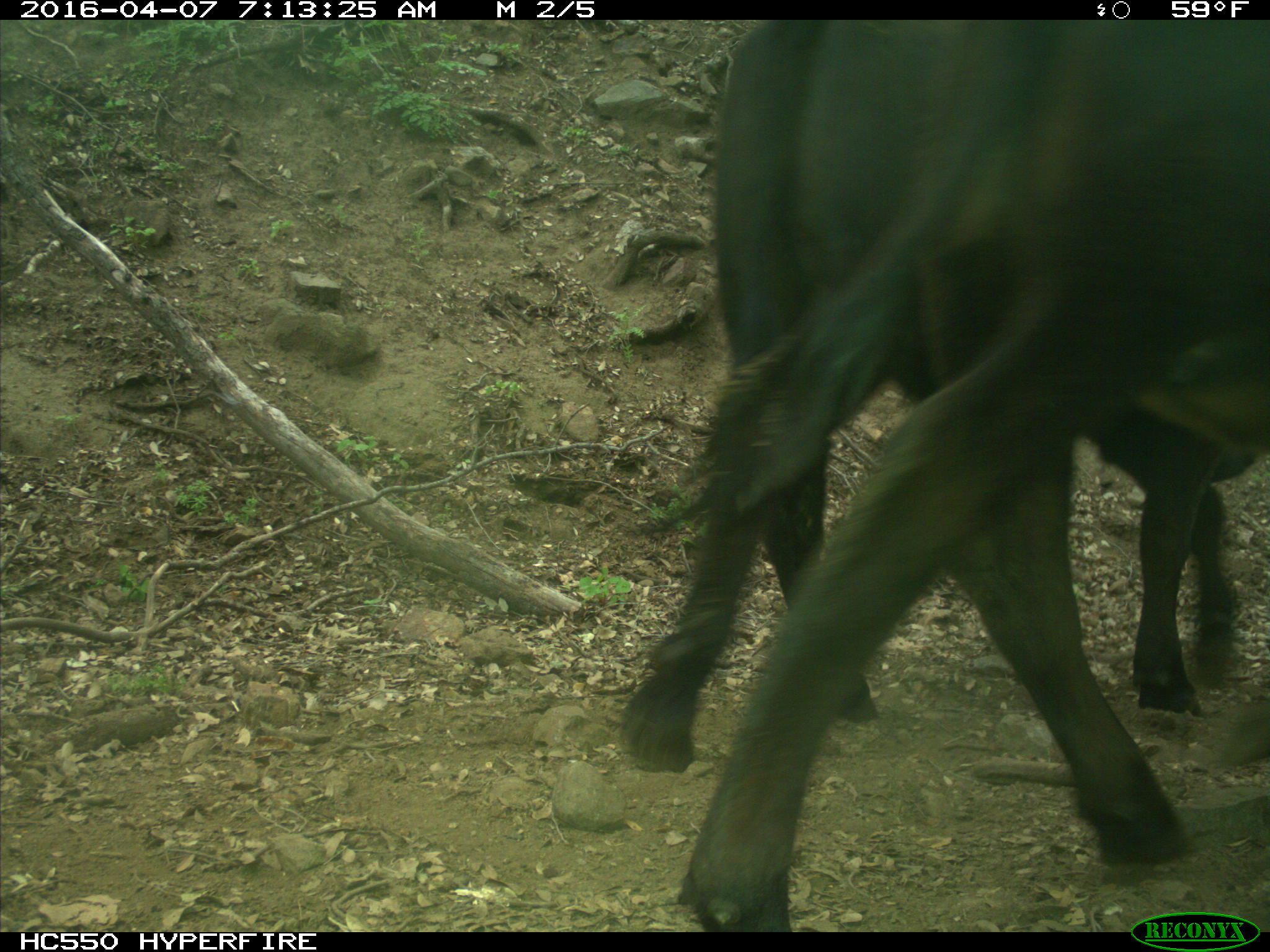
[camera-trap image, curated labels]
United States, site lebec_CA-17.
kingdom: Animalia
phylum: Chordata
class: Mammalia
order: Artiodactyla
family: Bovidae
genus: Bos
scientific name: Bos taurus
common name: domestic cow